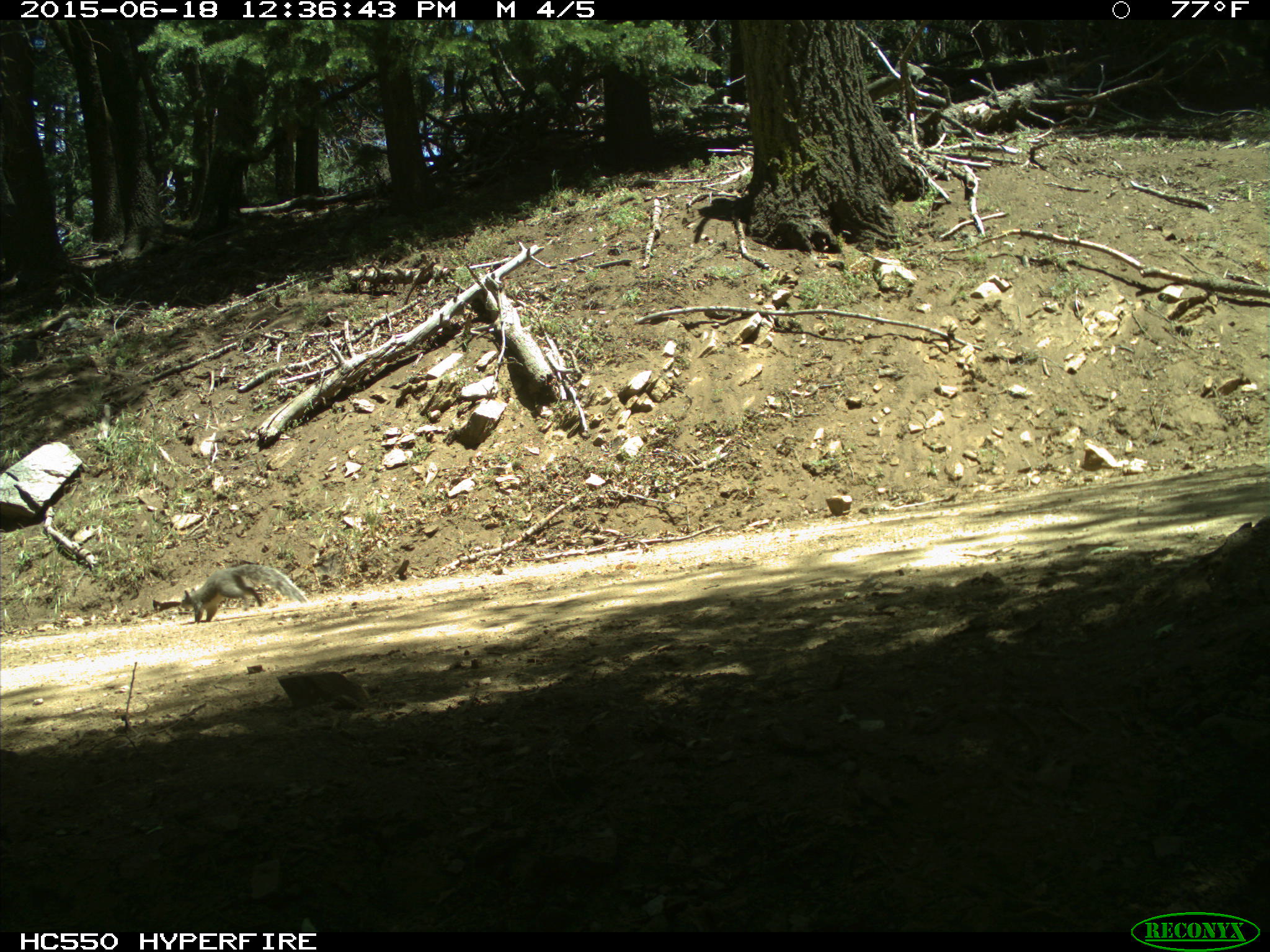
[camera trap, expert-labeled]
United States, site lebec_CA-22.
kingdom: Animalia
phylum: Chordata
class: Mammalia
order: Rodentia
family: Sciuridae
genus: Sciurus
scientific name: Sciurus carolinensis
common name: eastern gray squirrel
Sciurus carolinensis (eastern gray squirrel).